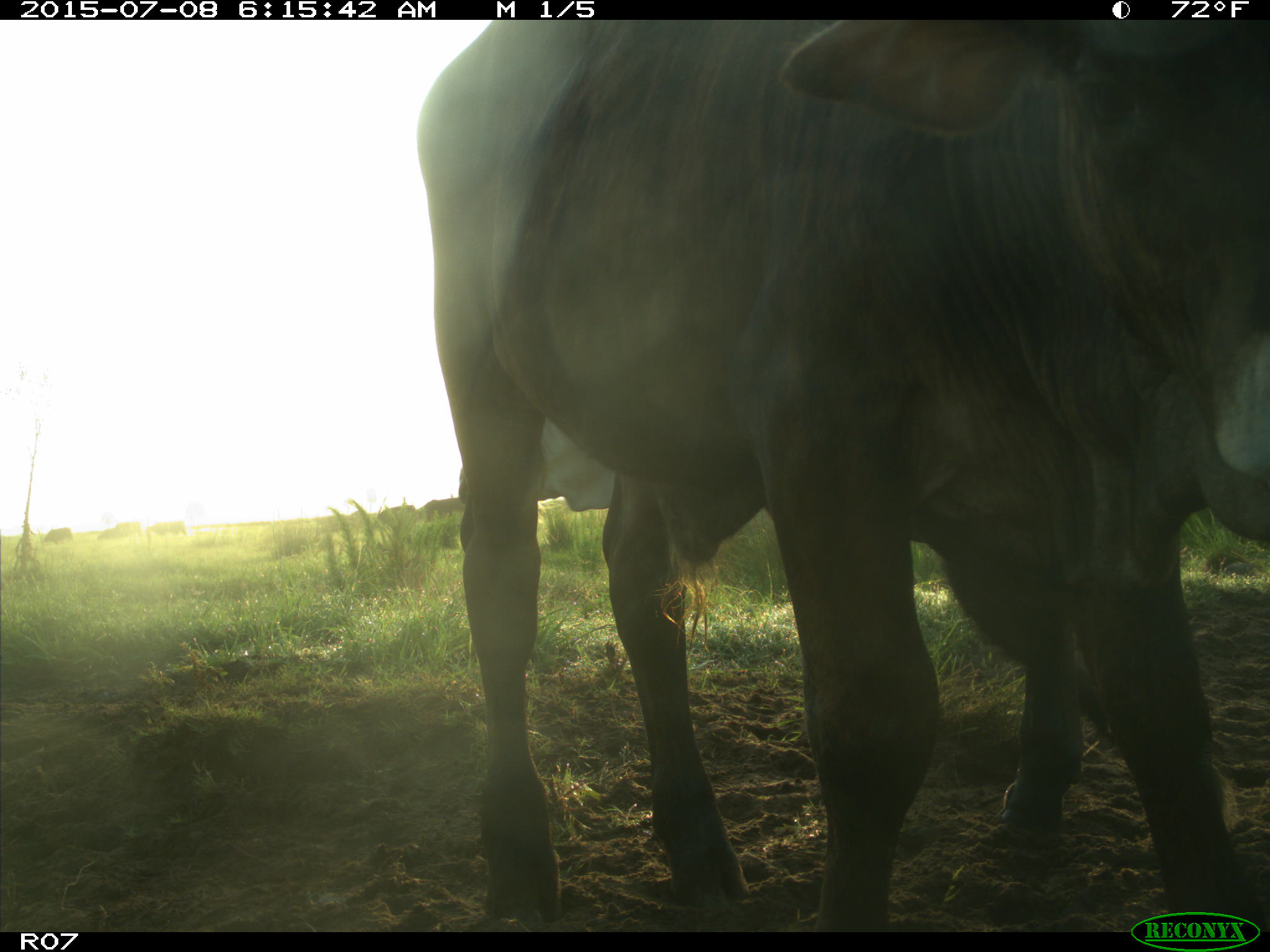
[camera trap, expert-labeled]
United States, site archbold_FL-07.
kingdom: Animalia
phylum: Chordata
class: Mammalia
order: Artiodactyla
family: Bovidae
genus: Bos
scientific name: Bos taurus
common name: domestic cow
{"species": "Bos taurus (domestic cow)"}